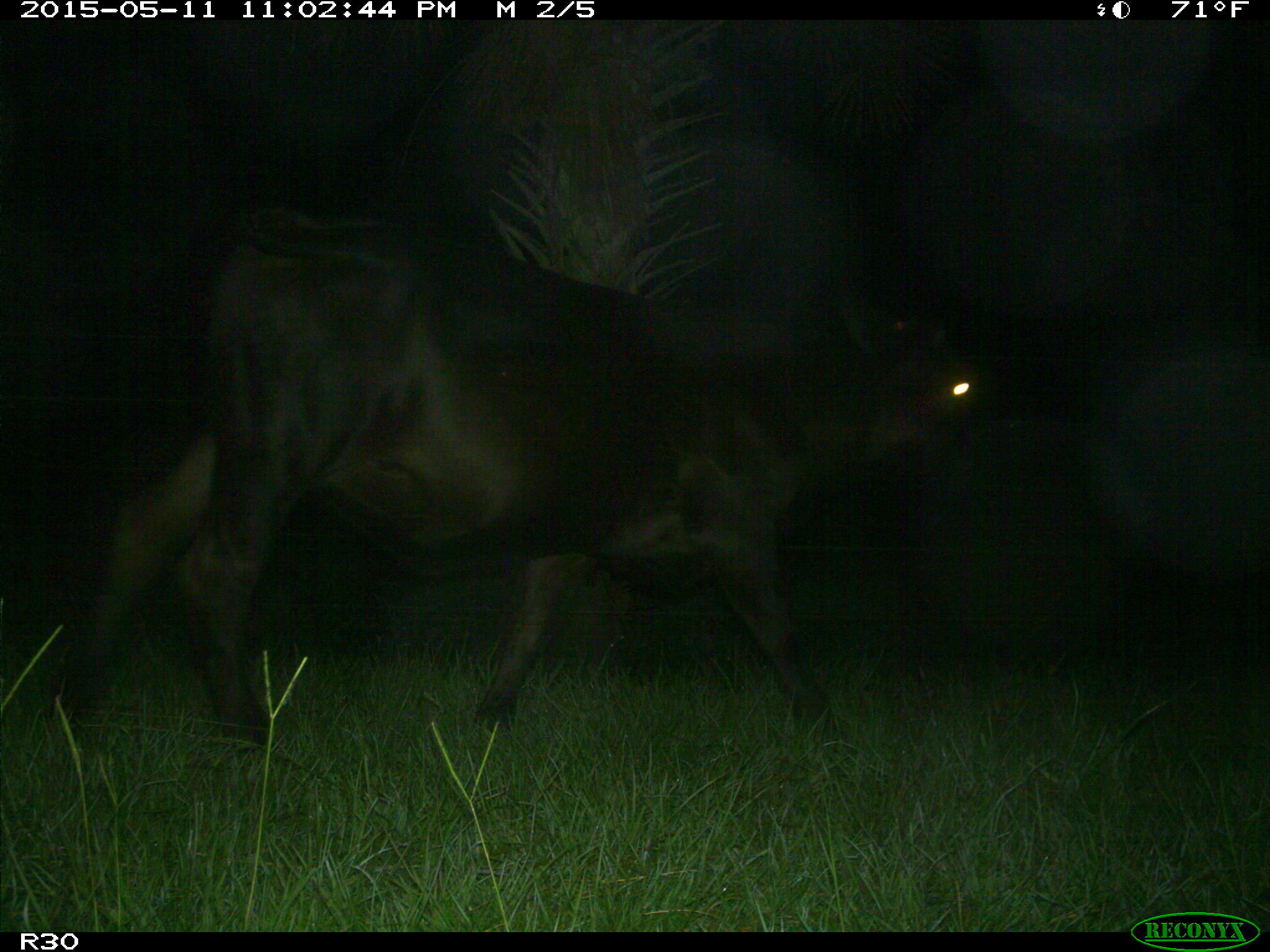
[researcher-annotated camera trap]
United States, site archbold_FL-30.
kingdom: Animalia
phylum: Chordata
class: Mammalia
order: Artiodactyla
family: Bovidae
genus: Bos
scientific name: Bos taurus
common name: domestic cow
Bos taurus (domestic cow).